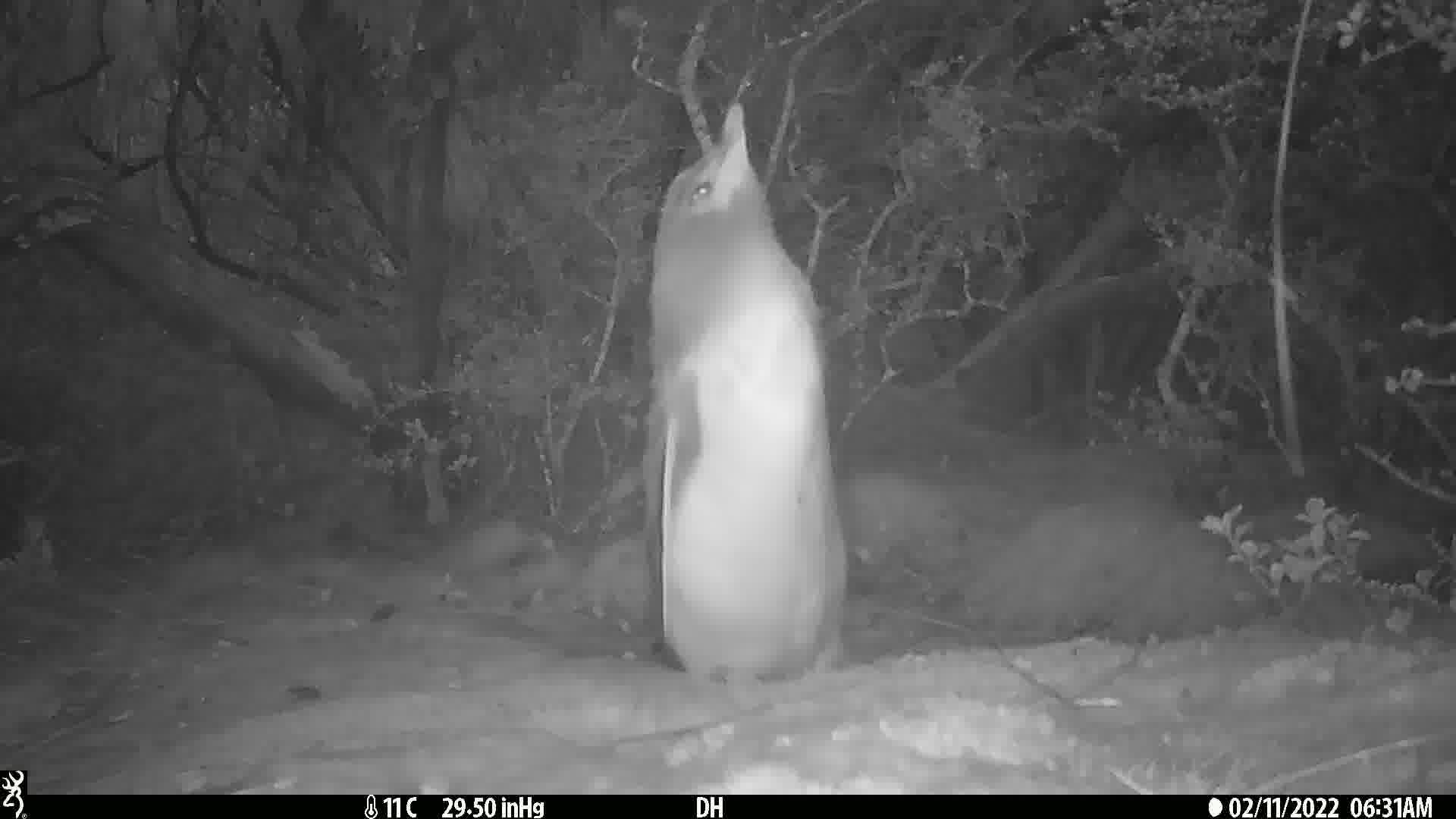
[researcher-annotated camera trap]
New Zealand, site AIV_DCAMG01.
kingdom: Animalia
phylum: Chordata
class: Aves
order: Sphenisciformes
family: Spheniscidae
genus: Megadyptes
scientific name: Megadyptes antipodes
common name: yellow-eyed penguin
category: yellow eyed penguin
Yellow eyed penguin (yellow-eyed penguin) (Megadyptes antipodes).